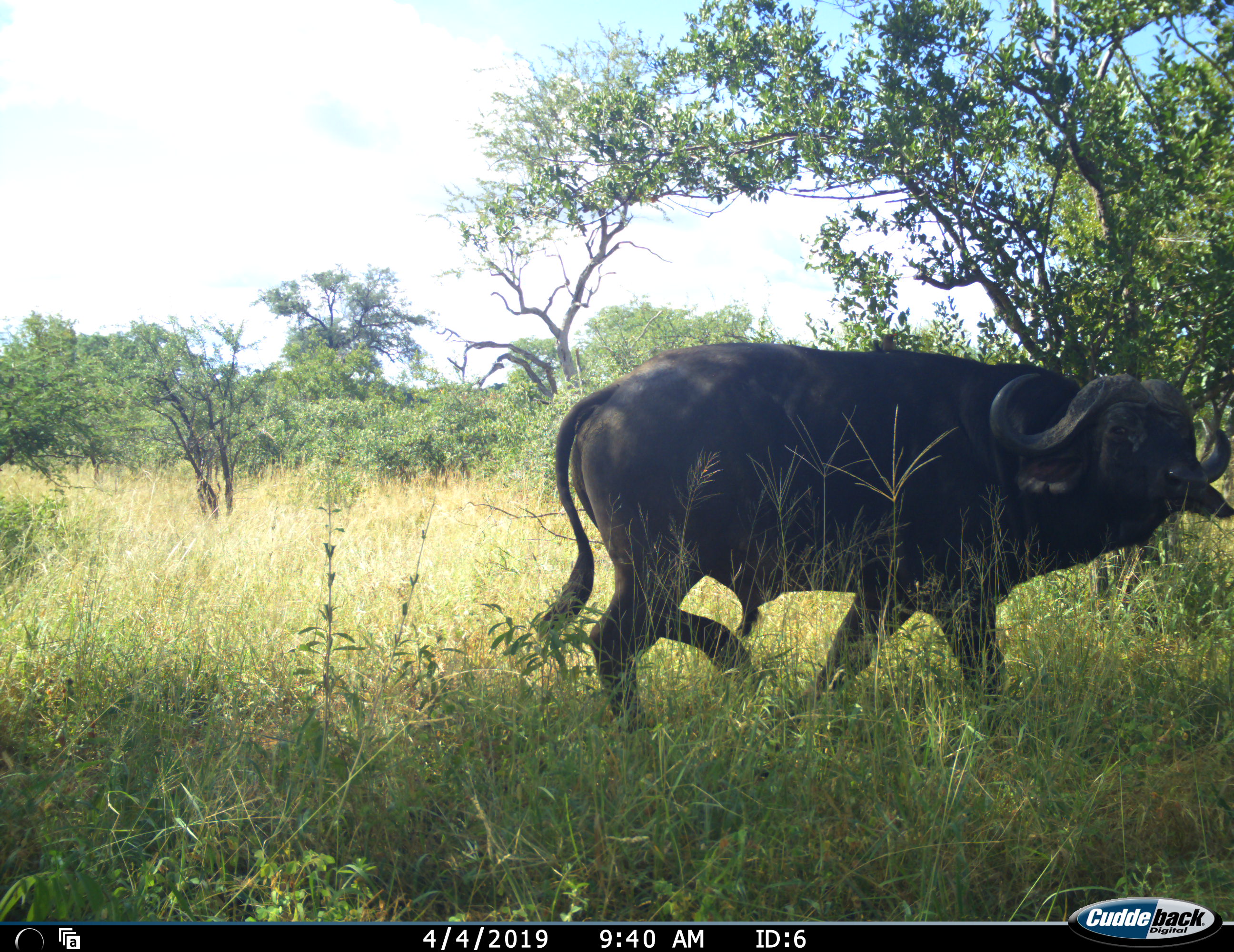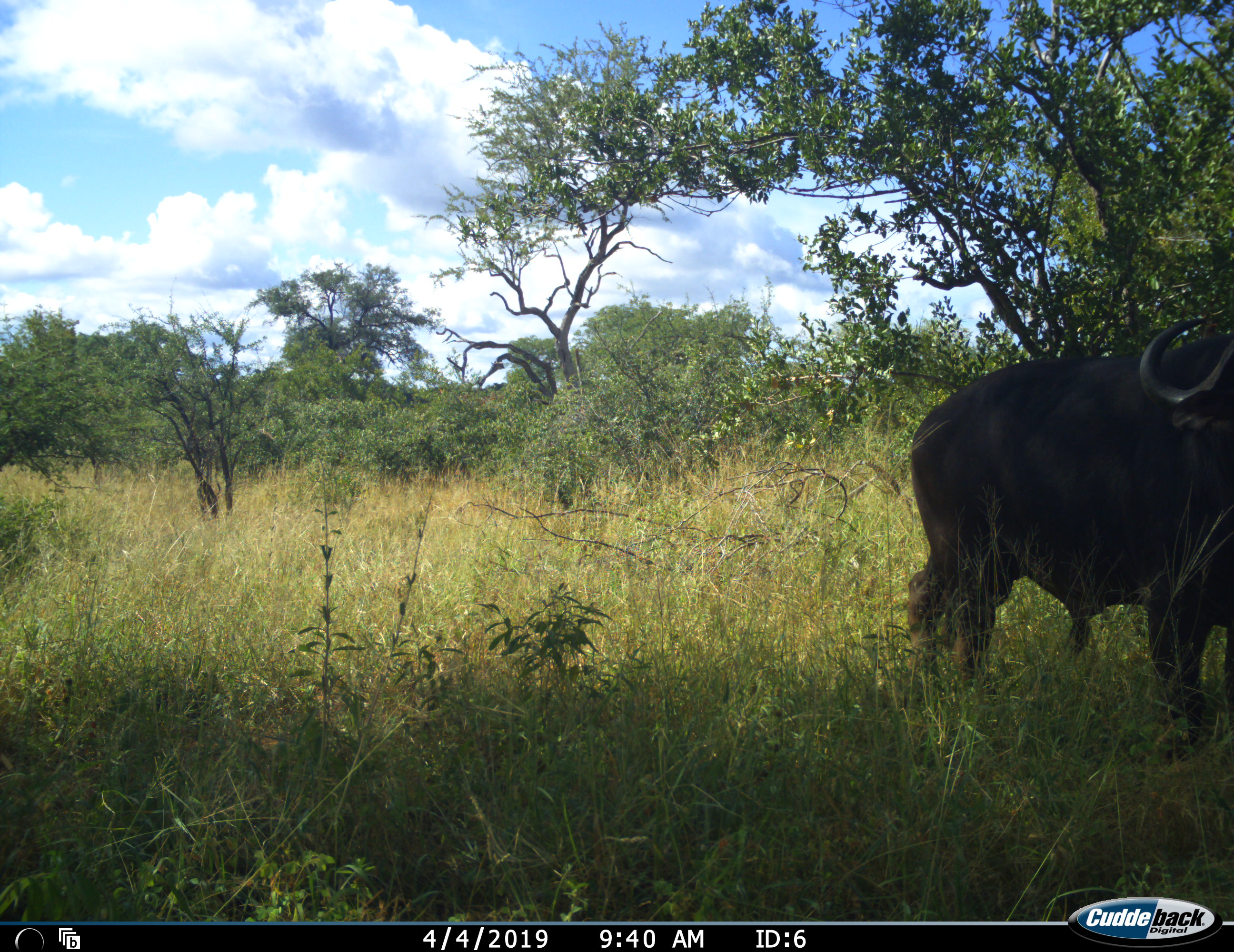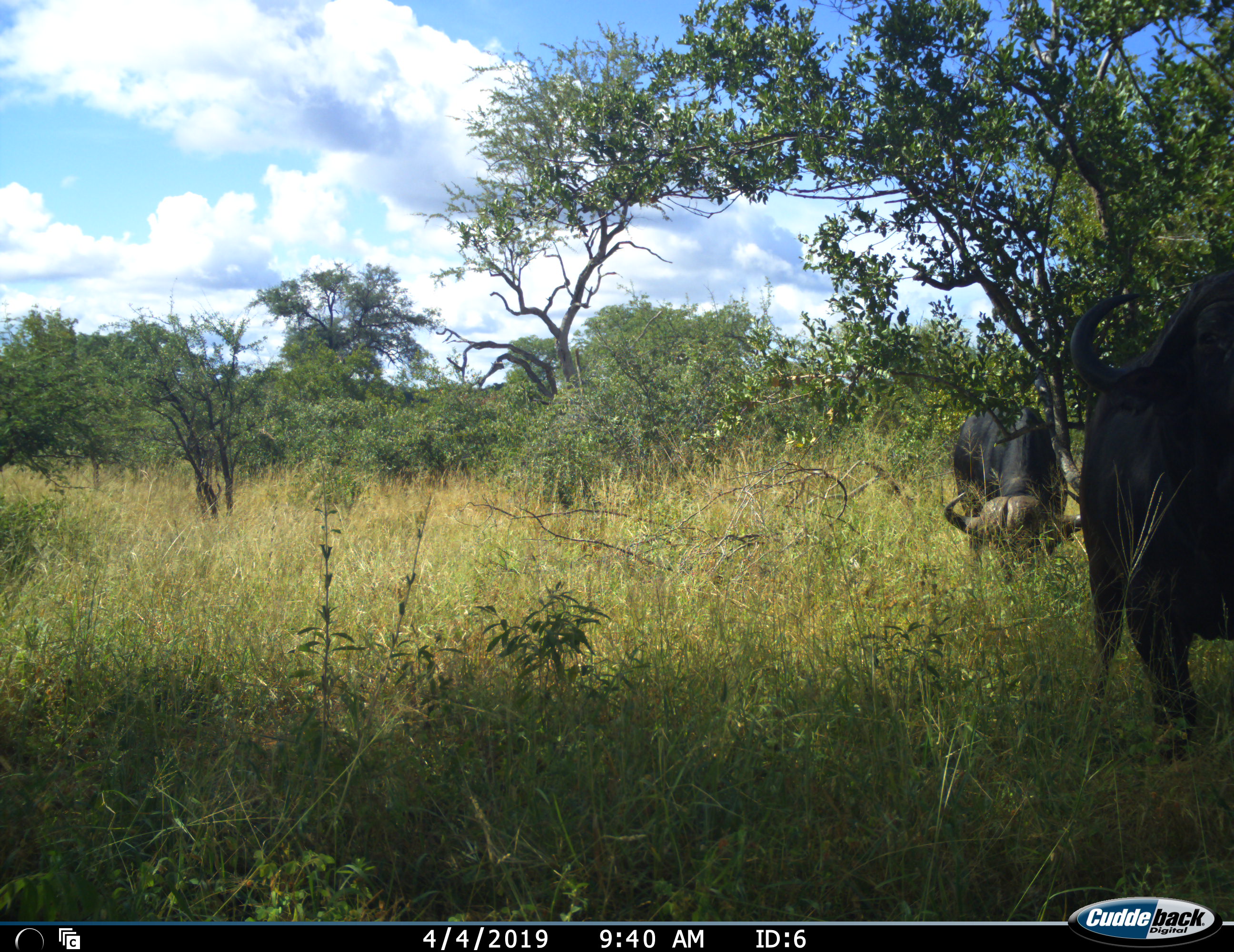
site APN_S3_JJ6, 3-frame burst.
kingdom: Animalia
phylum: Chordata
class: Mammalia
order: Artiodactyla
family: Bovidae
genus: Syncerus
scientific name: Syncerus caffer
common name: african buffalo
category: buffalo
Buffalo (african buffalo) (Syncerus caffer), count 2. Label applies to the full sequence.